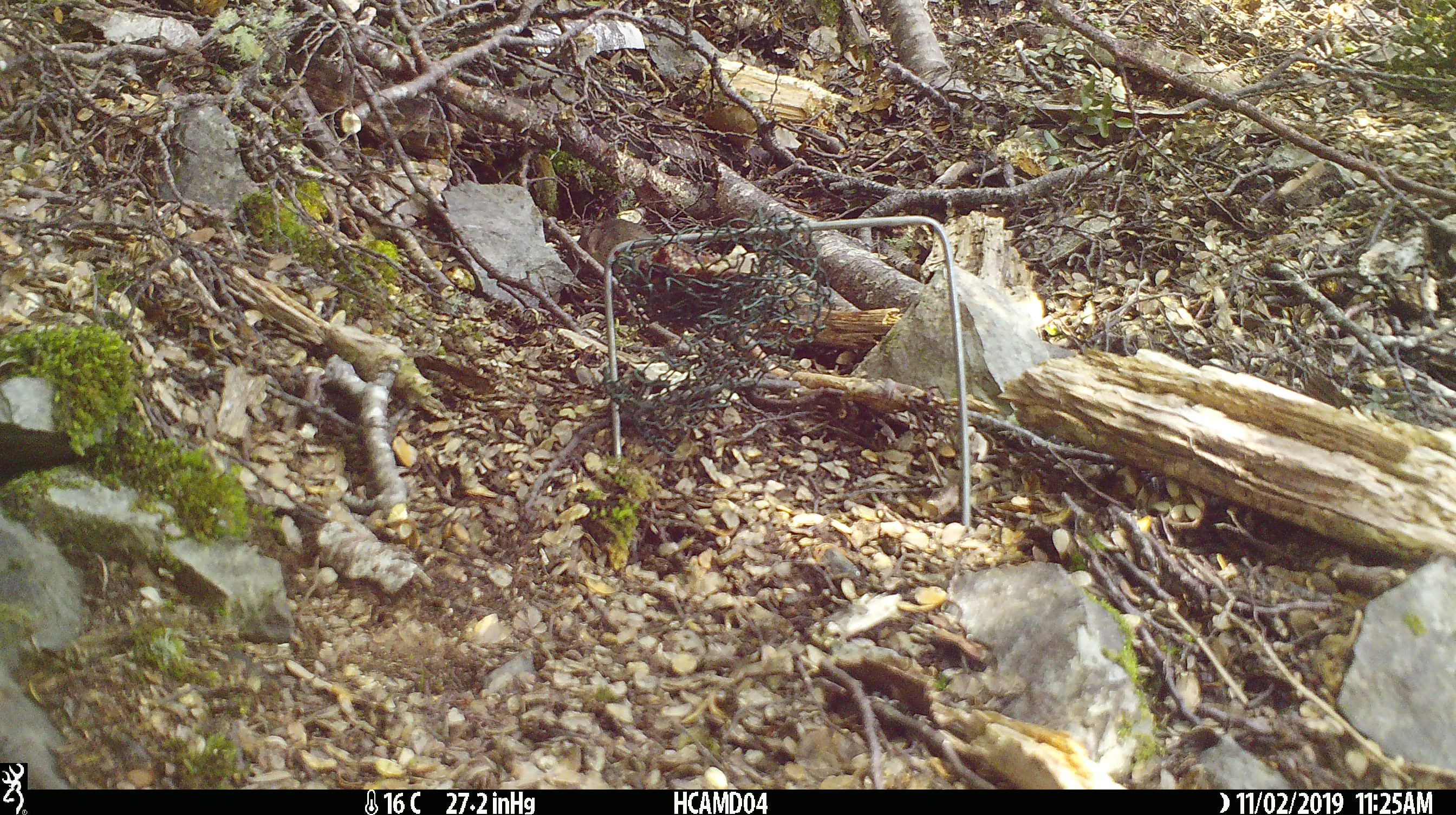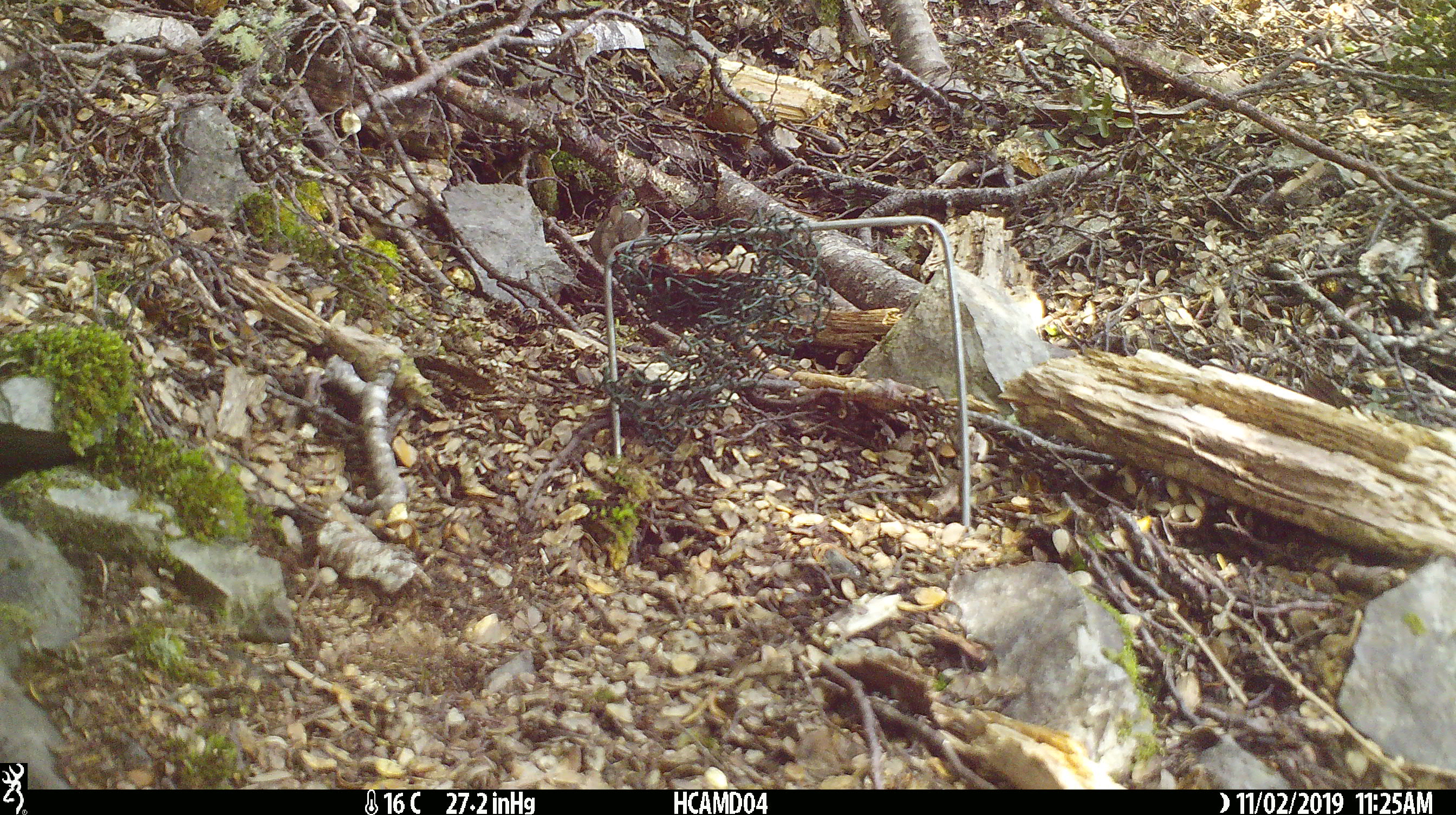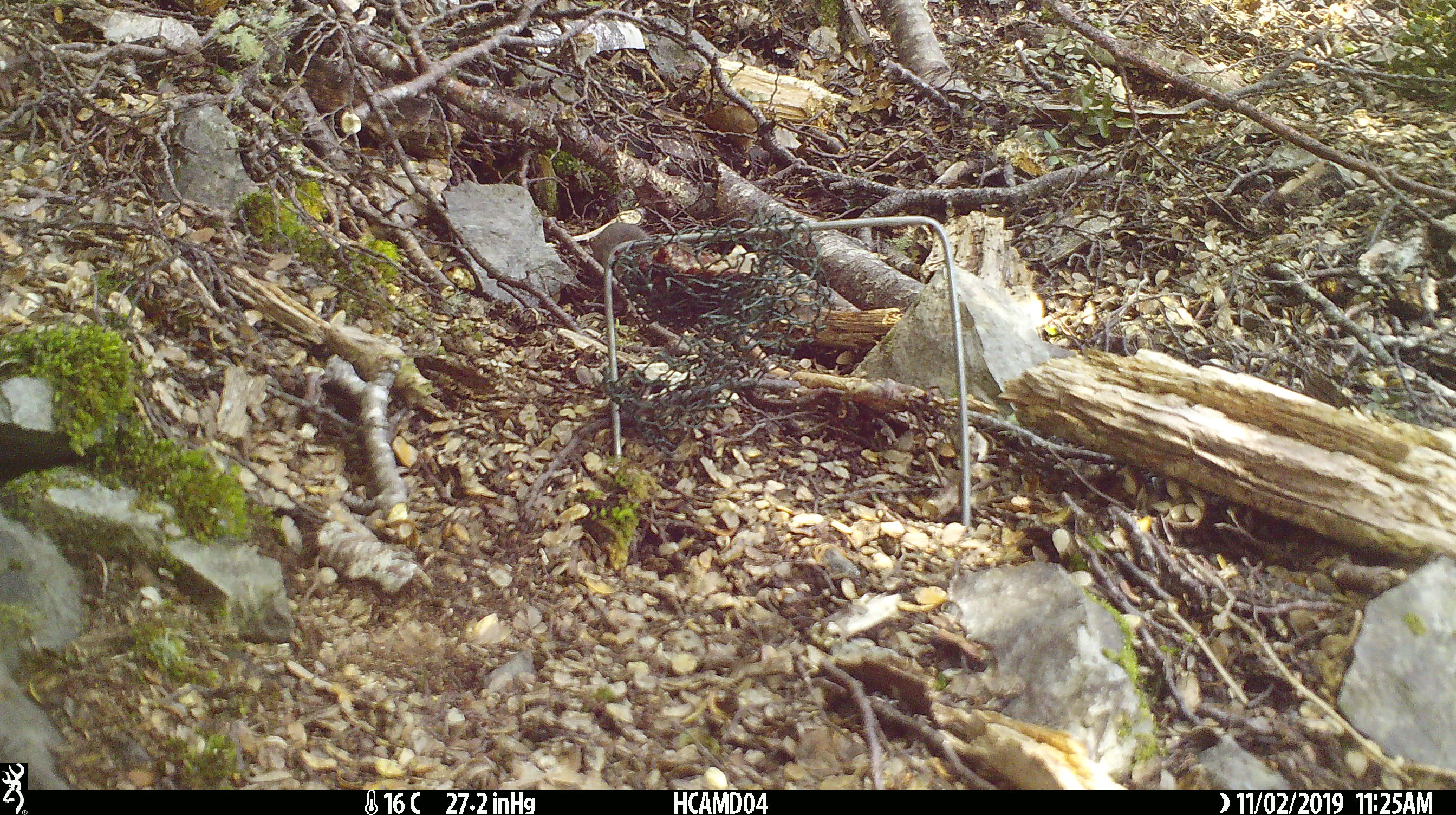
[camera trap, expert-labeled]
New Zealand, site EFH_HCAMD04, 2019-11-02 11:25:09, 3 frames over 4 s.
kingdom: Animalia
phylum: Chordata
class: Mammalia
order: Rodentia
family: Muridae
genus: Mus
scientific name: Mus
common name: mouse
Mouse (Mus).